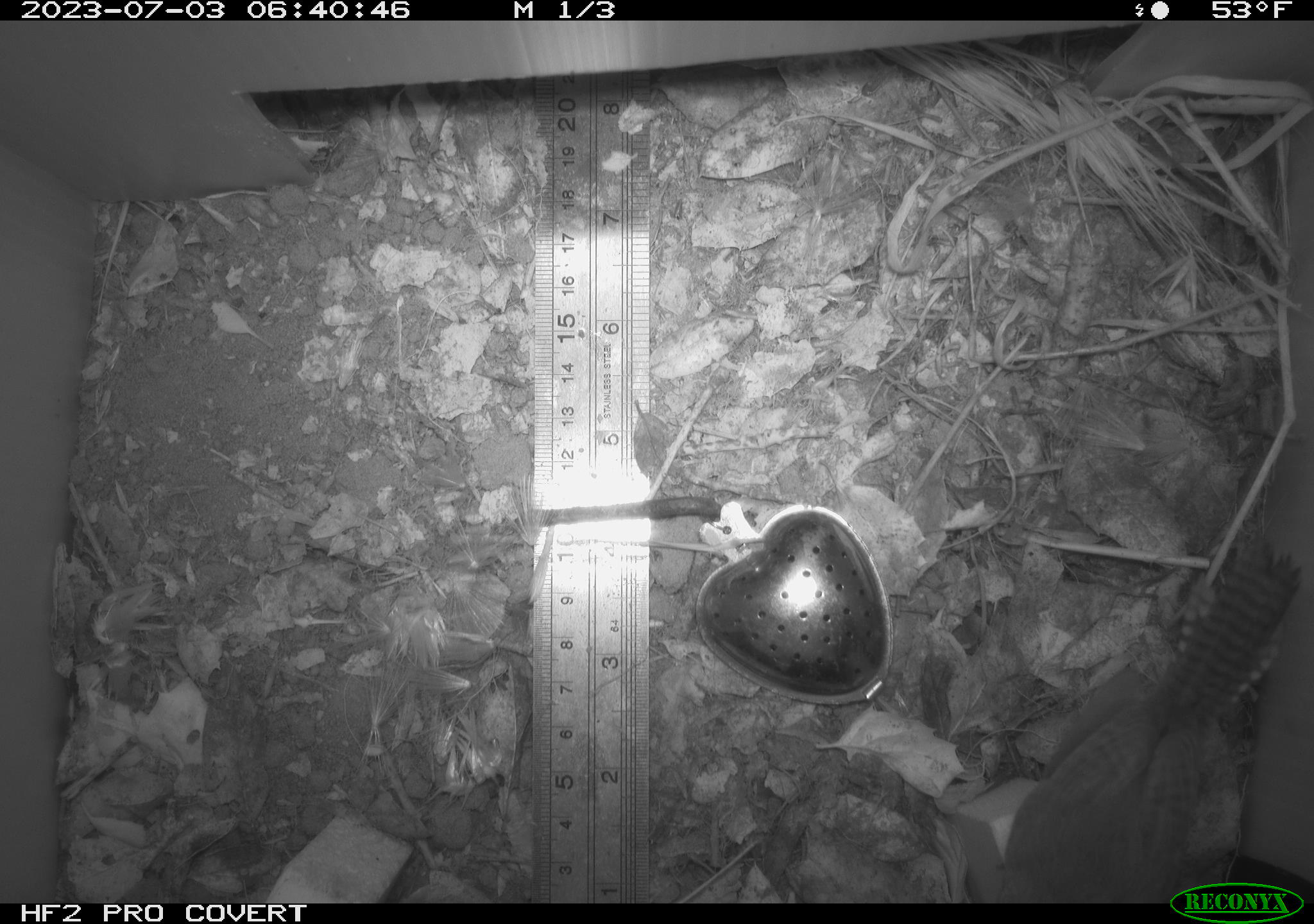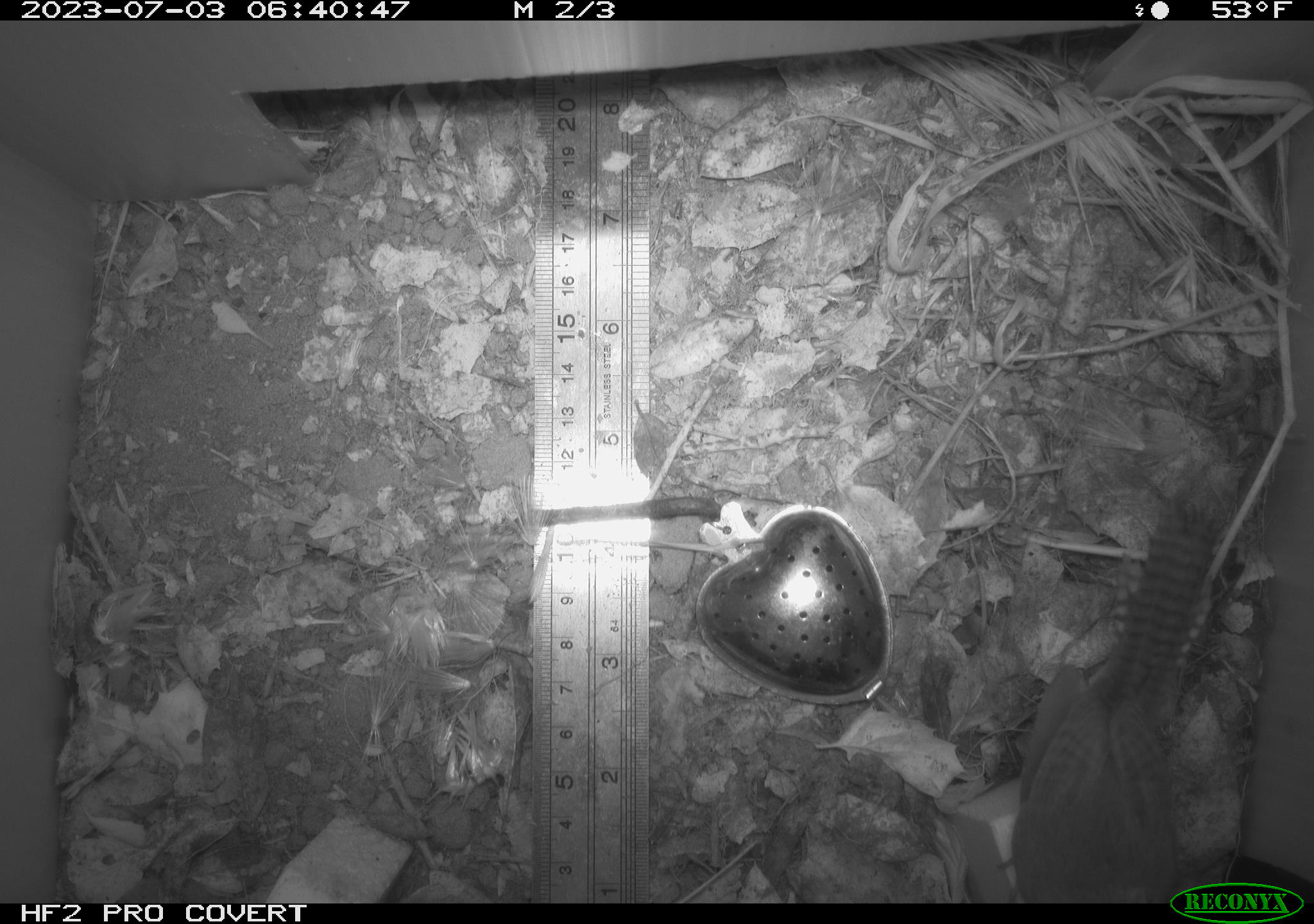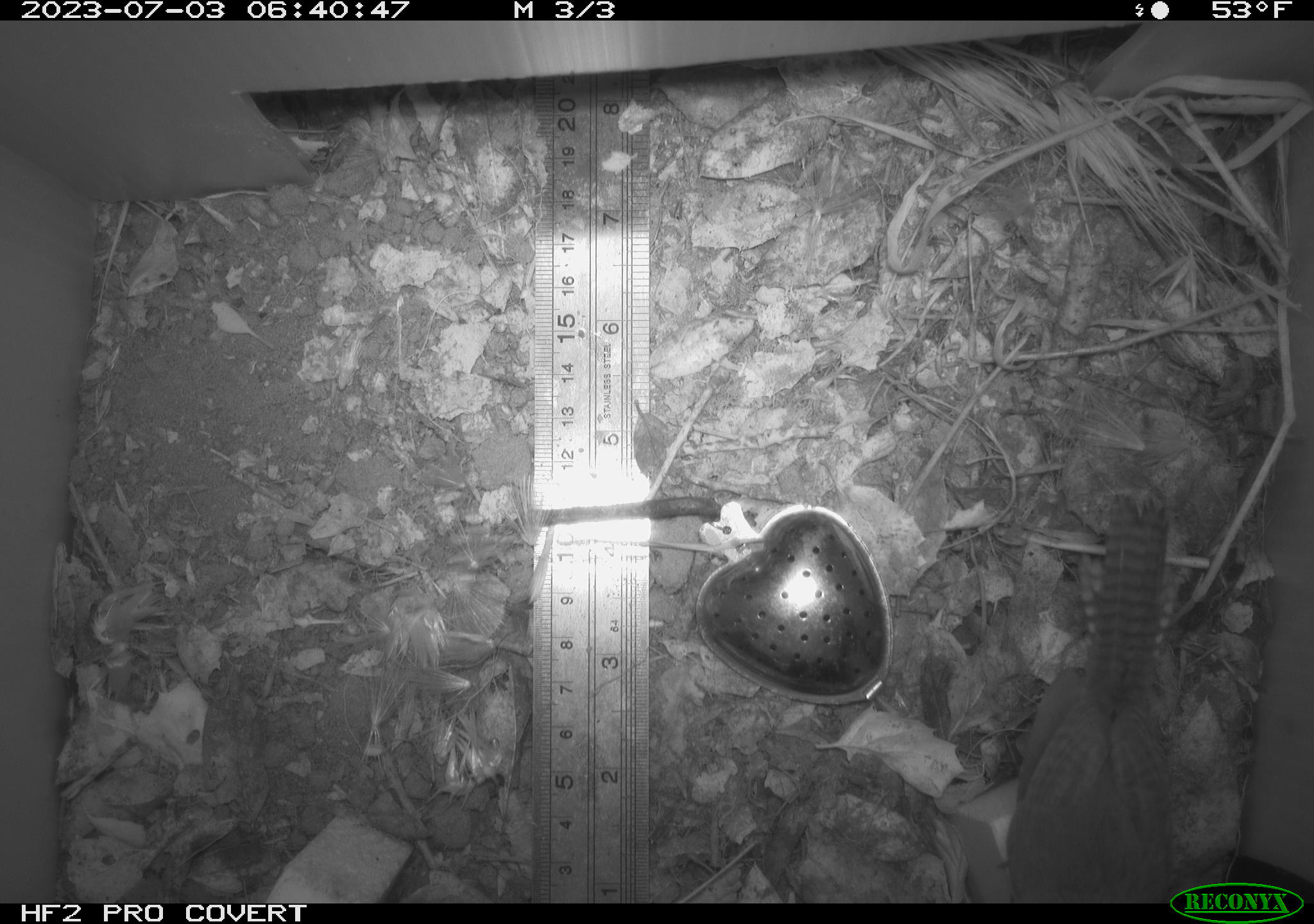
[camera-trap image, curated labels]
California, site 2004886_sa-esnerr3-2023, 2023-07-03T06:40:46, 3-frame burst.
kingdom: Animalia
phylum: Chordata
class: Aves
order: Passeriformes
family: Troglodytidae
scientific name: Troglodytidae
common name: wren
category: troglodytidae family